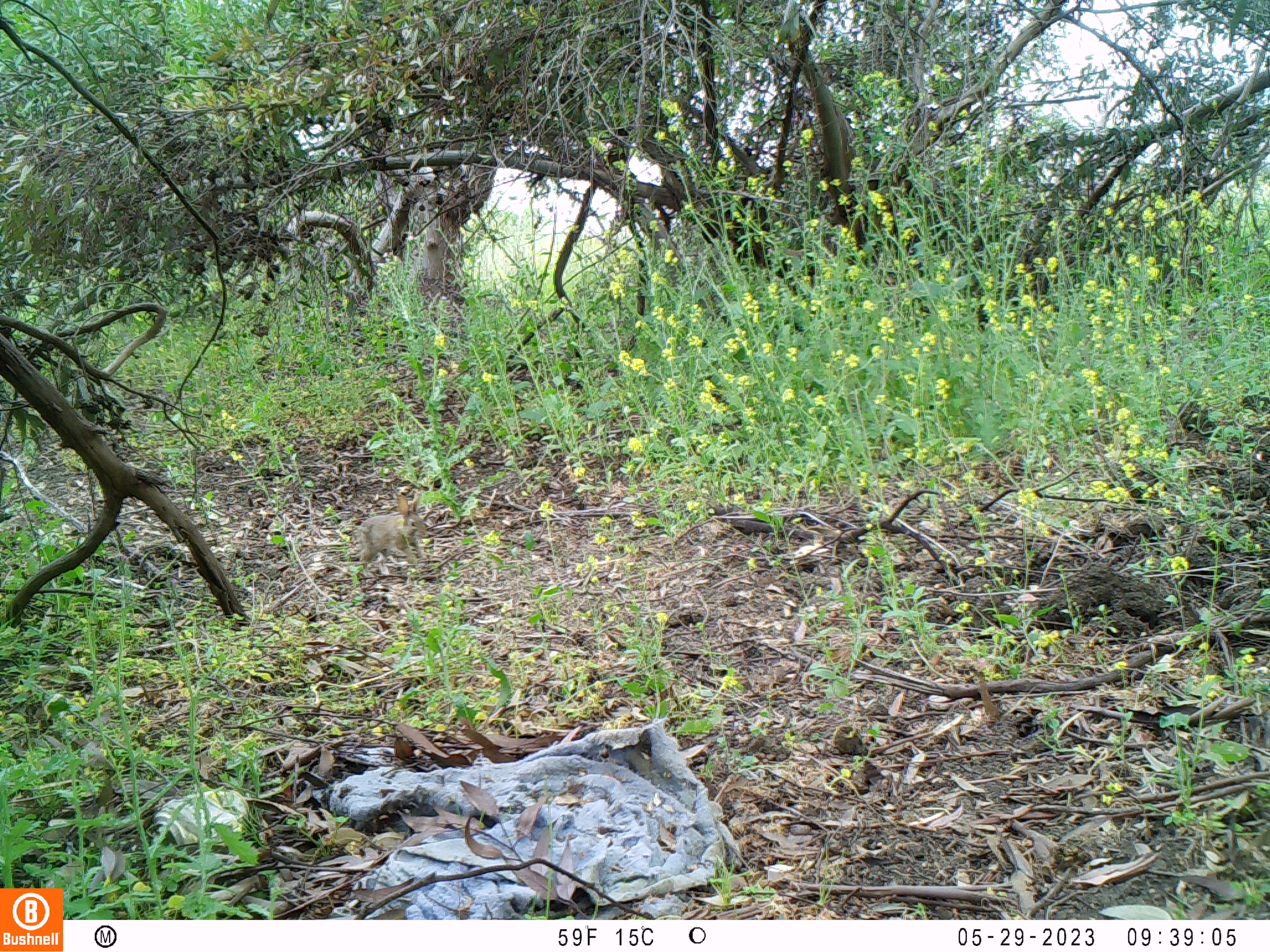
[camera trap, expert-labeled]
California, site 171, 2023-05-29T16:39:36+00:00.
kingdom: Animalia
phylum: Chordata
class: Mammalia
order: Lagomorpha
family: Leporidae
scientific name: Leporidae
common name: rabbit